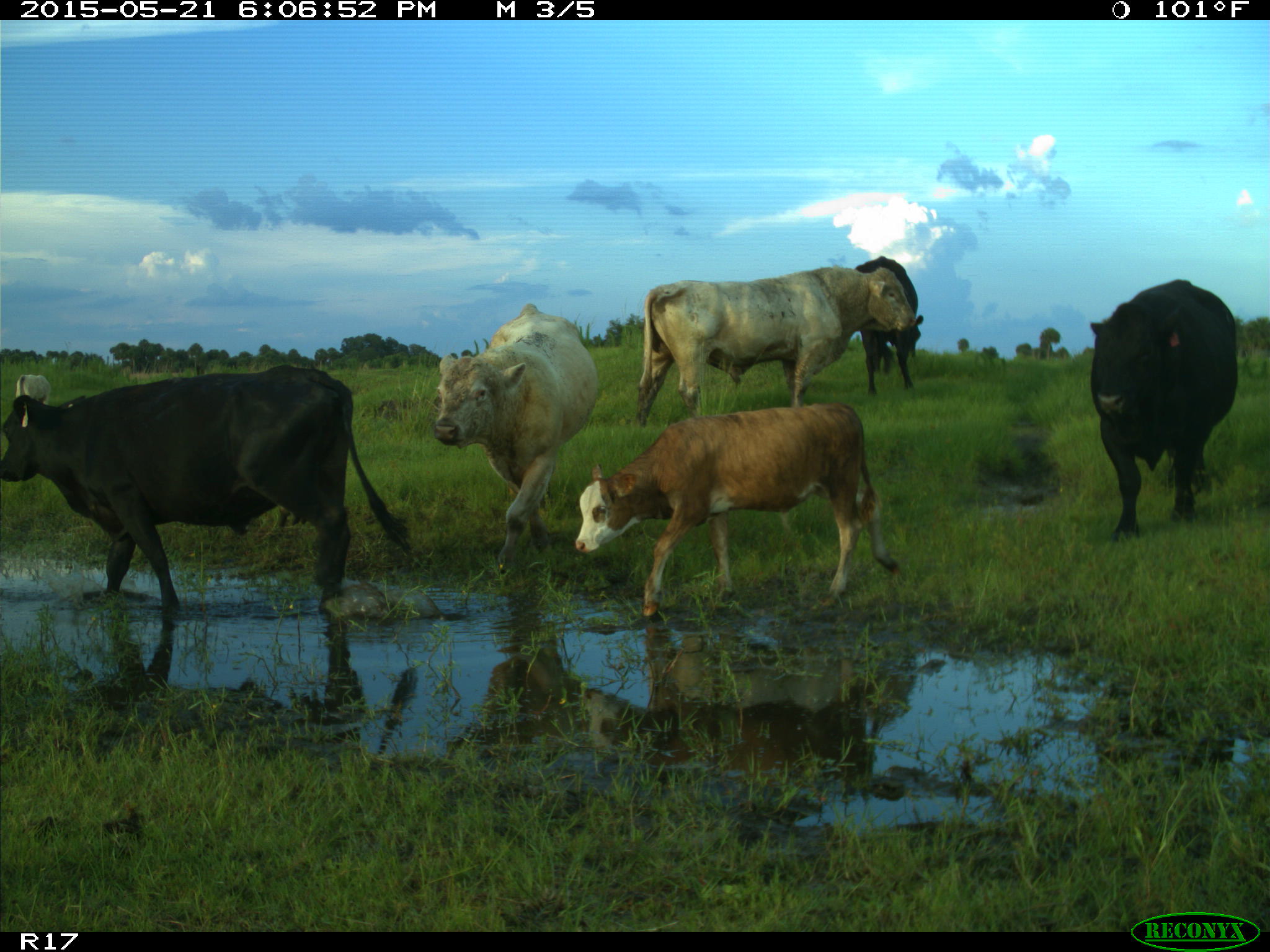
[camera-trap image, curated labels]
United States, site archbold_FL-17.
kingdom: Animalia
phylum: Chordata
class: Mammalia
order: Artiodactyla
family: Bovidae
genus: Bos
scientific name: Bos taurus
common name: domestic cow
Bos taurus (domestic cow).